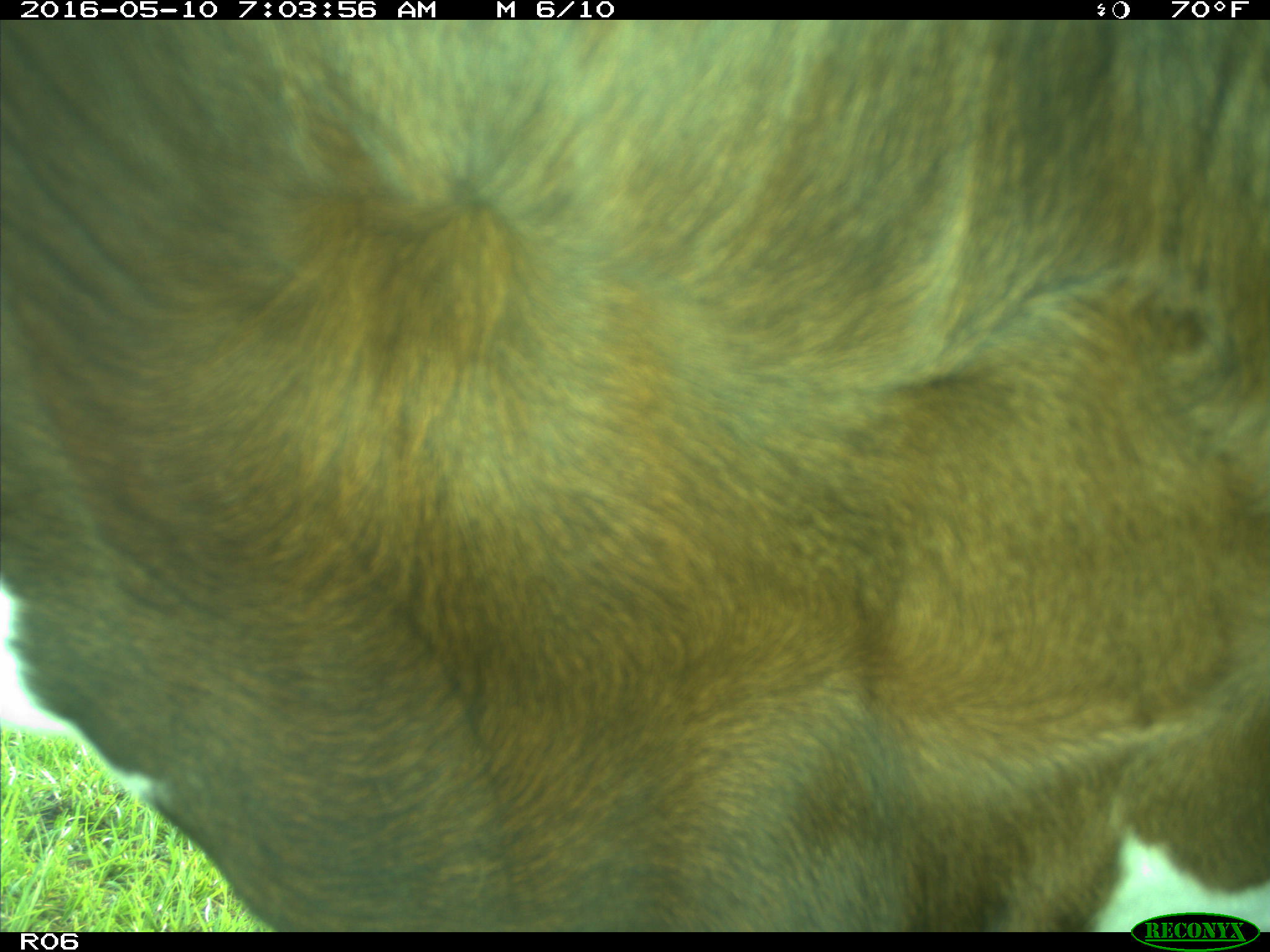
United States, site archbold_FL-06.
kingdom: Animalia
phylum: Chordata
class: Mammalia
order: Artiodactyla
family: Bovidae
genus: Bos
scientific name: Bos taurus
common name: domestic cow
Bos taurus (domestic cow).